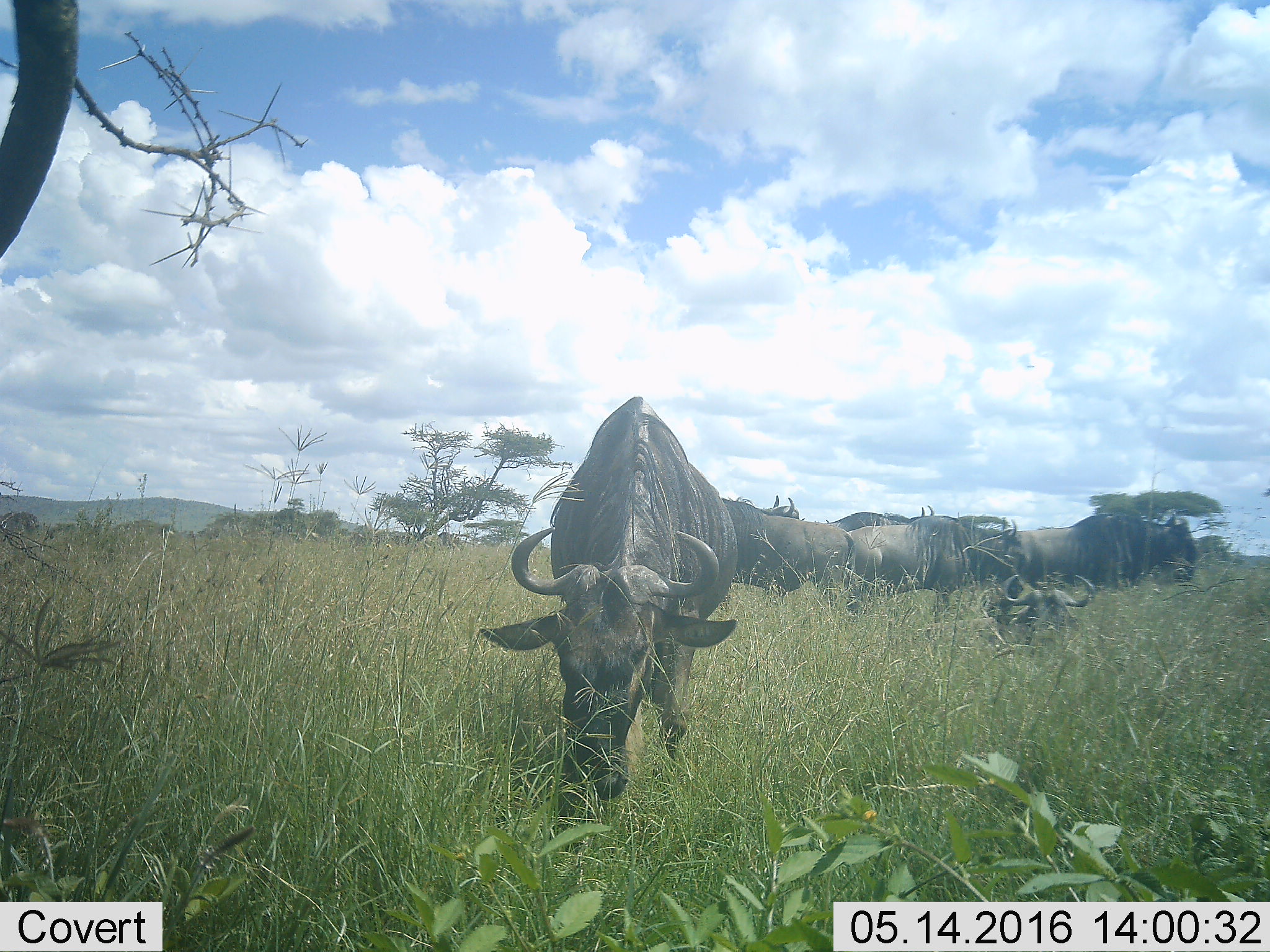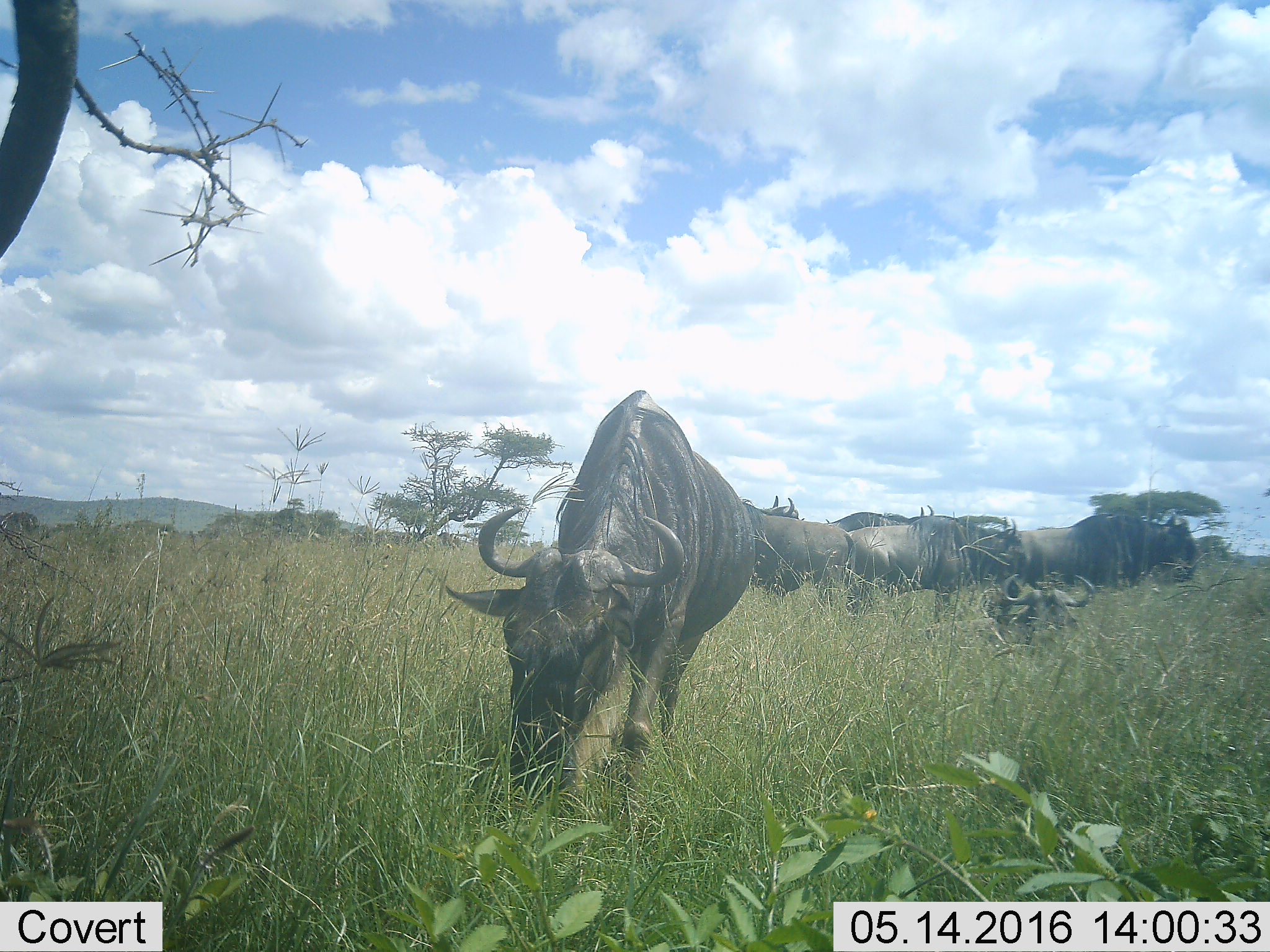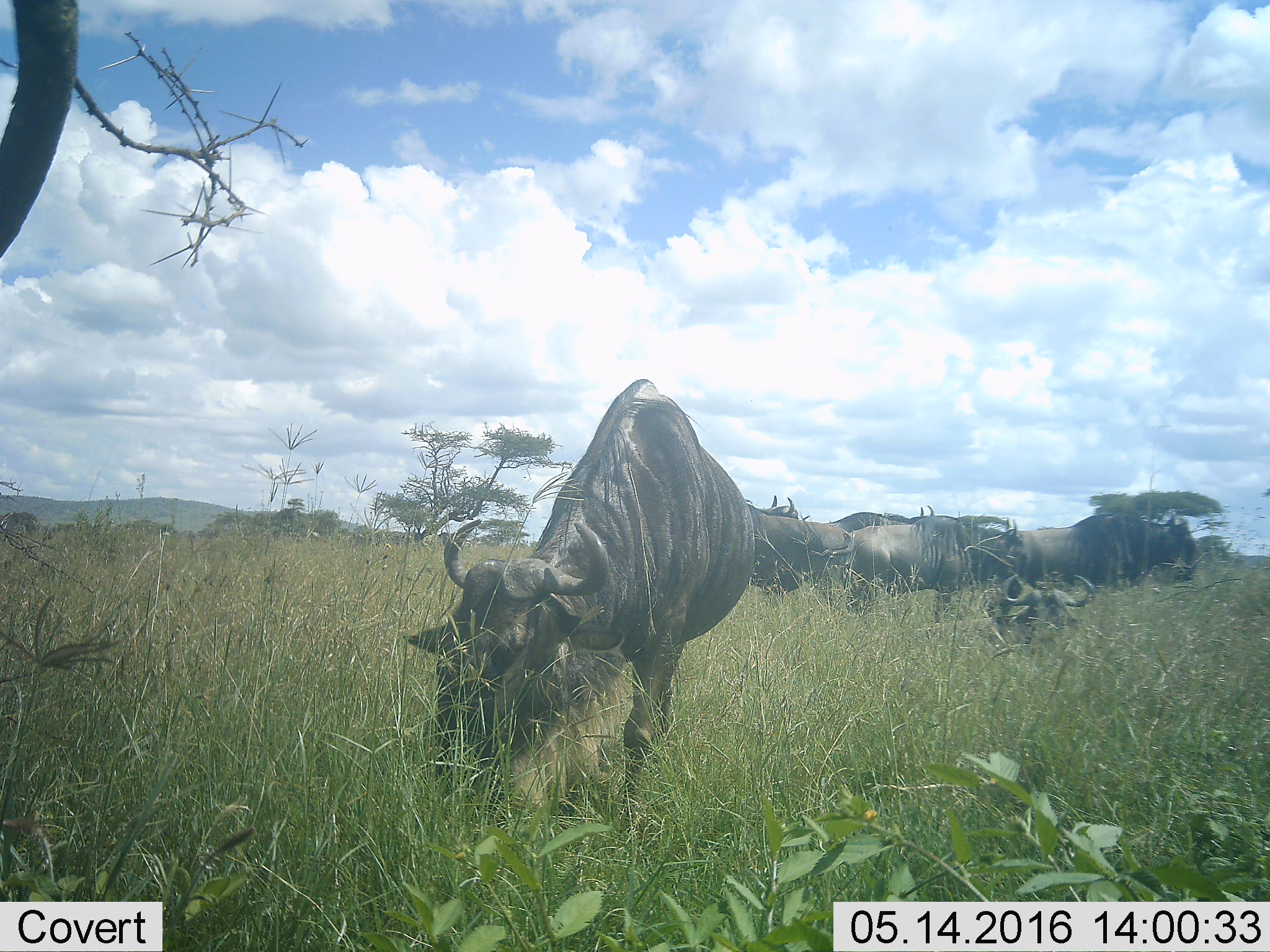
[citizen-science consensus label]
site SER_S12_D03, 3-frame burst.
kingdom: Animalia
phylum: Chordata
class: Mammalia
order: Artiodactyla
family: Bovidae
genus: Connochaetes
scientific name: Connochaetes taurinus taurinus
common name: blue wildebeest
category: wildebeestblue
Wildebeestblue (blue wildebeest) (Connochaetes taurinus taurinus), count 7. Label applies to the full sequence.